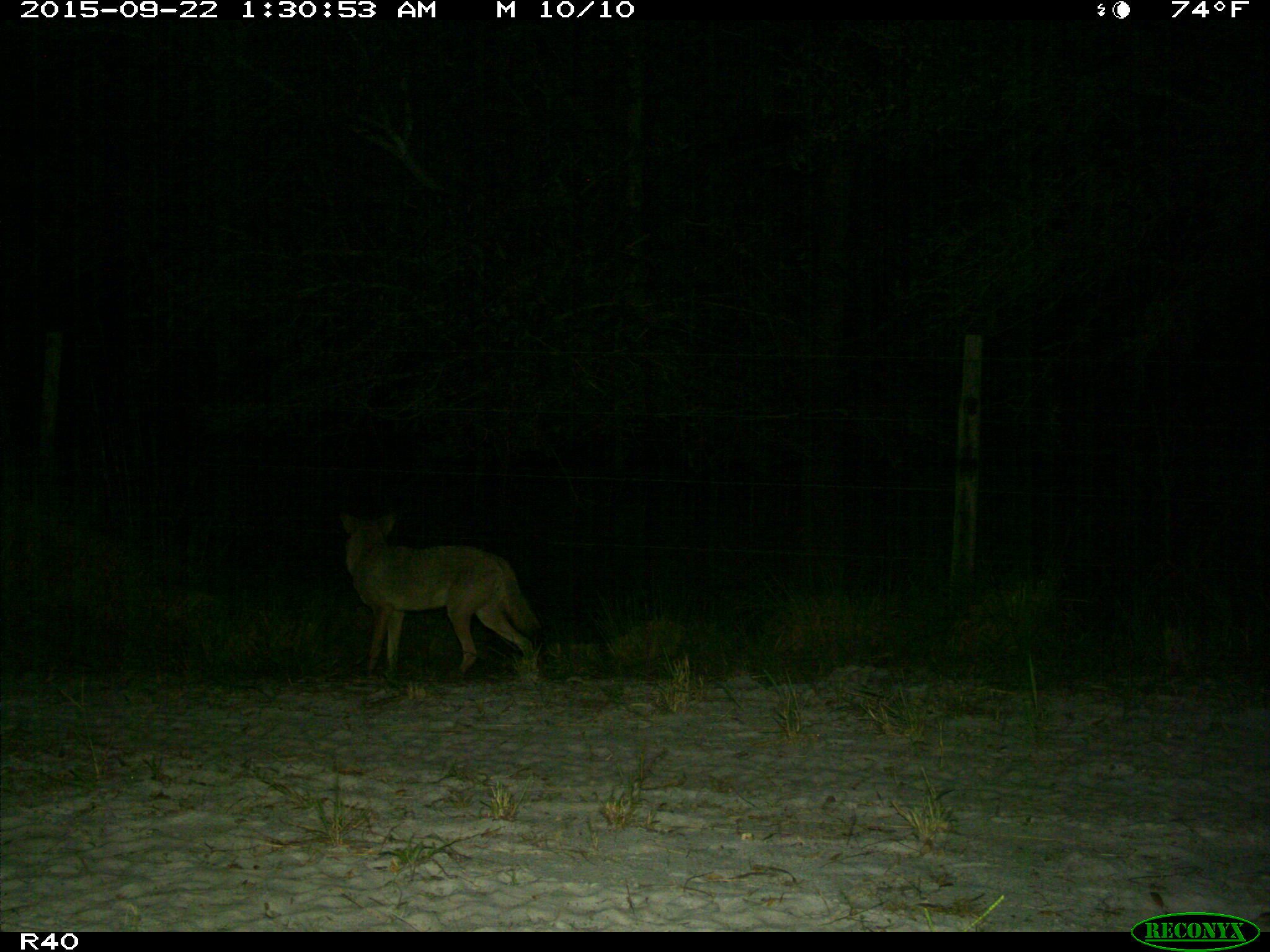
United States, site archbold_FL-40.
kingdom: Animalia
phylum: Chordata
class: Mammalia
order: Carnivora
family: Canidae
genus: Canis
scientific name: Canis latrans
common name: coyote